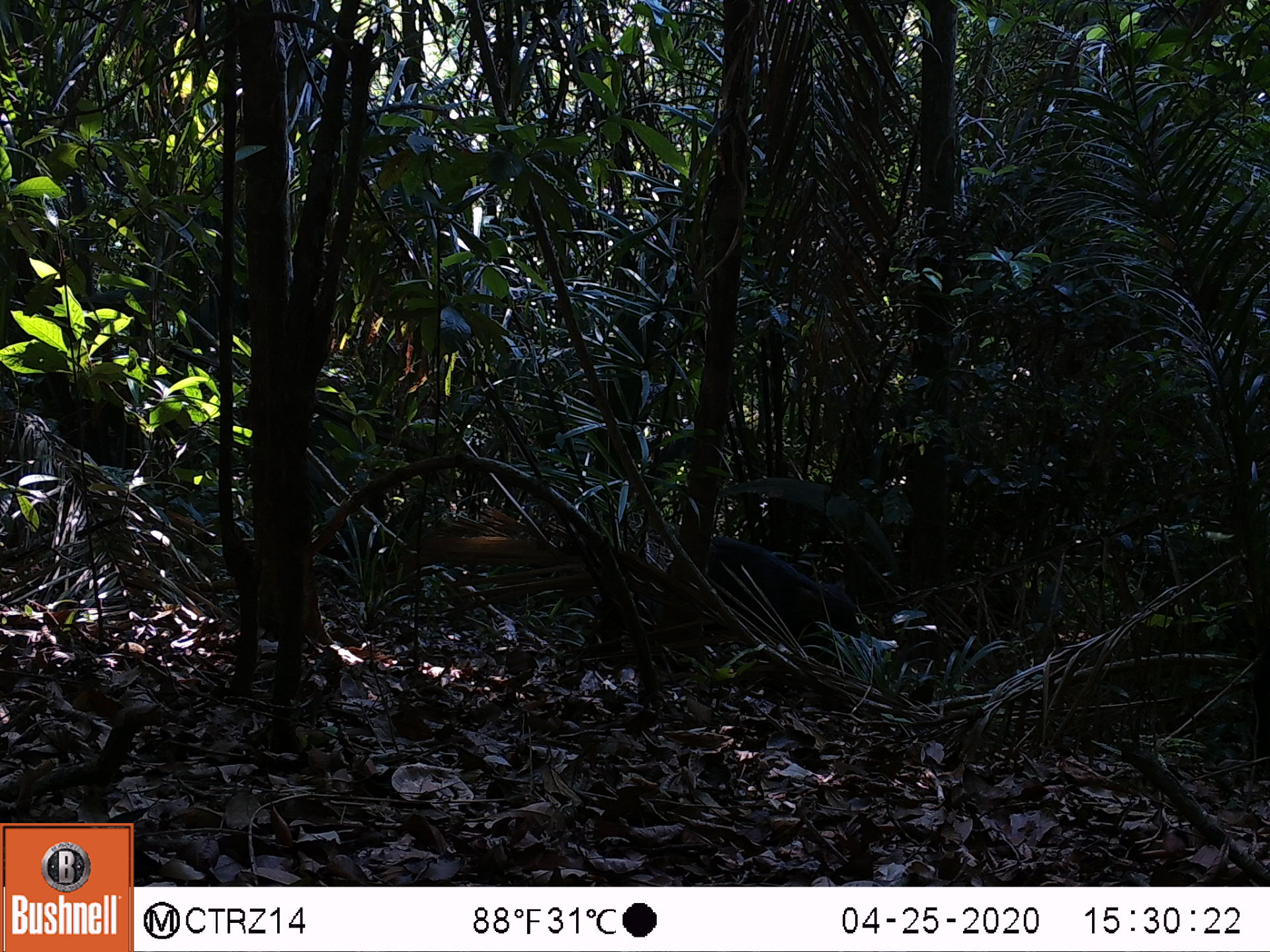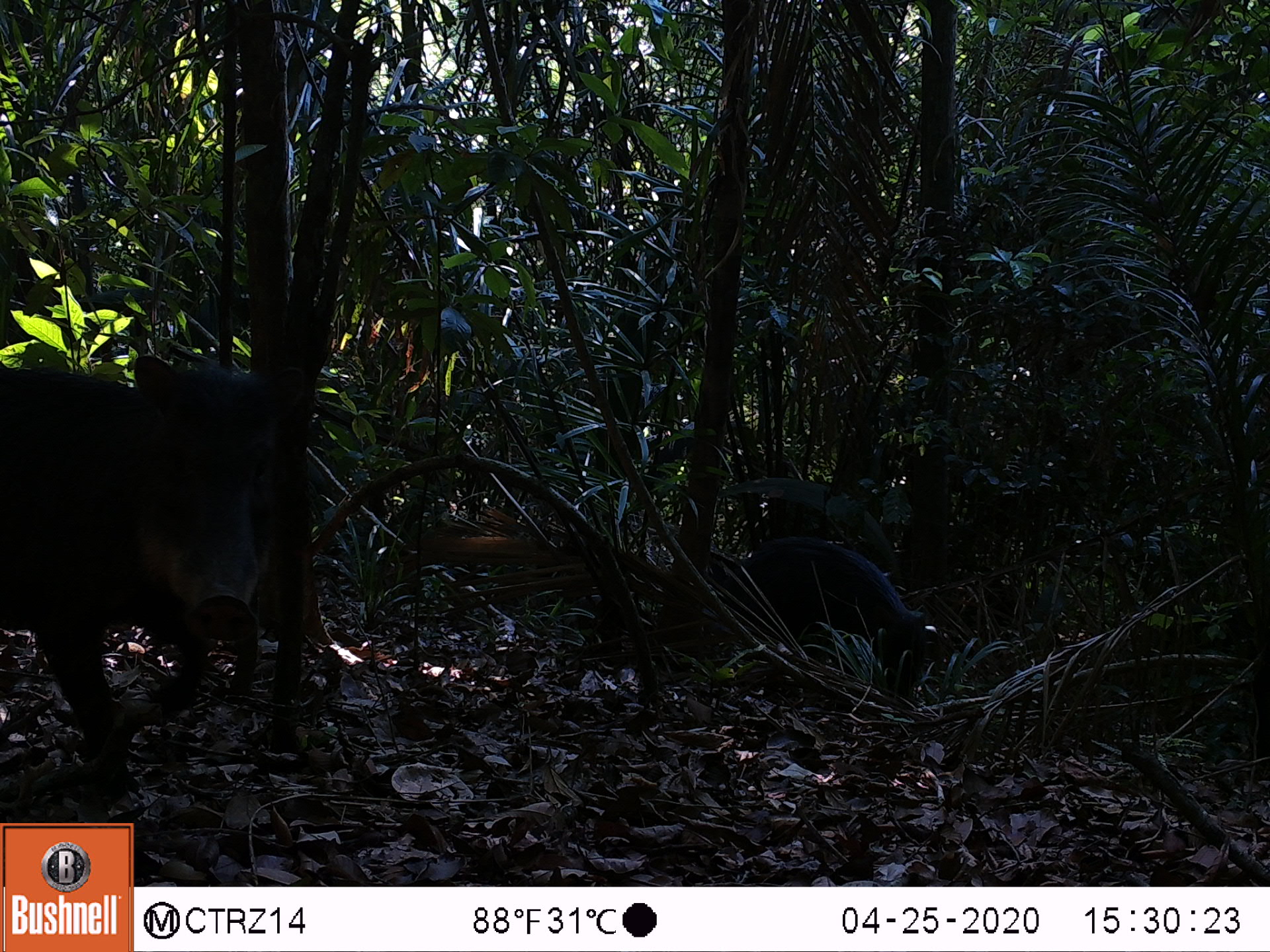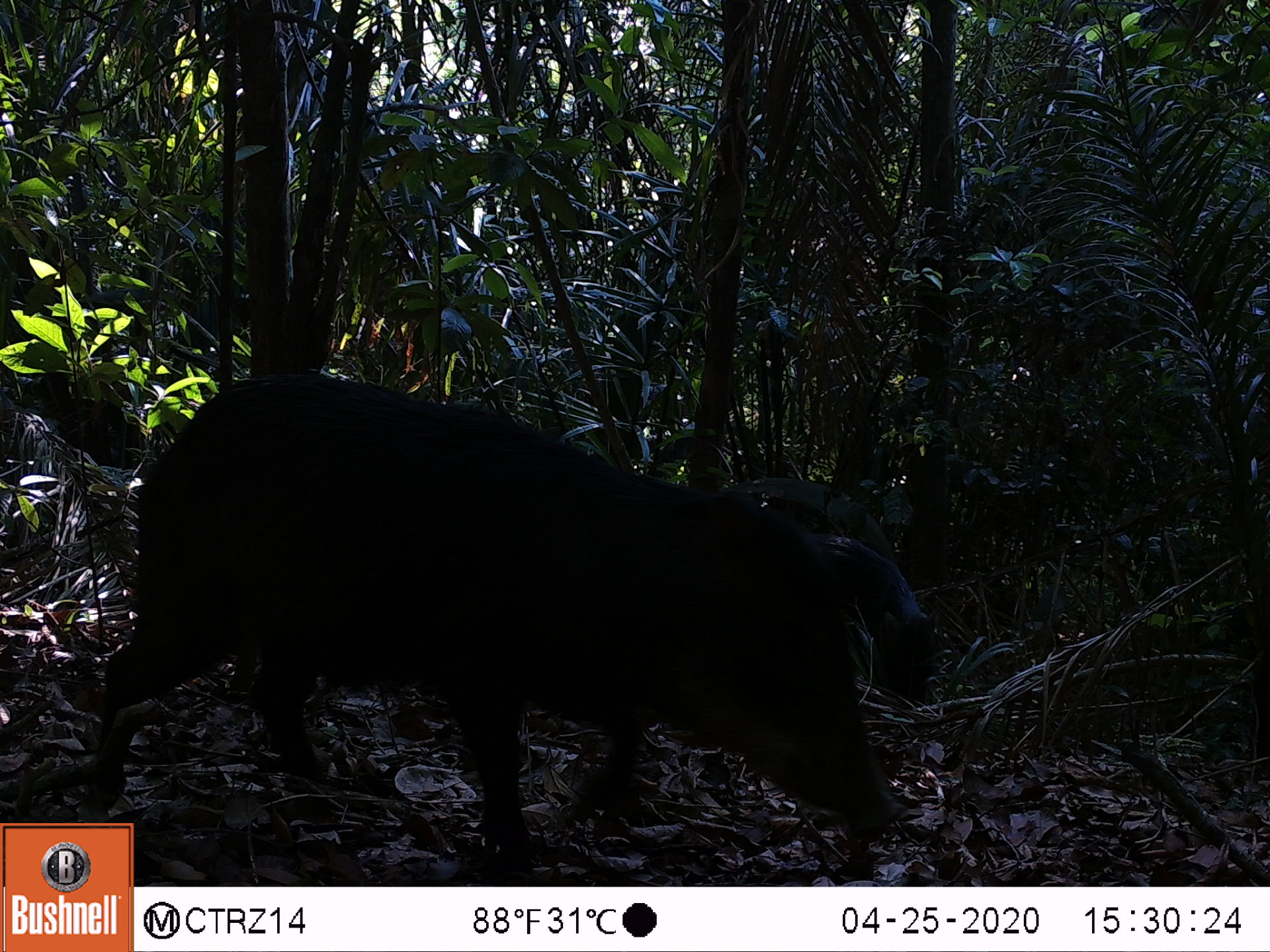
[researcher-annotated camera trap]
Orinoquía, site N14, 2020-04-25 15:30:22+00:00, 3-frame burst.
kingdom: Animalia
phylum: Chordata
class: Mammalia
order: Artiodactyla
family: Tayassuidae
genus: Tayassu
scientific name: Tayassu pecari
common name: white-lipped peccary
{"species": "white-lipped peccary (Tayassu pecari)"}